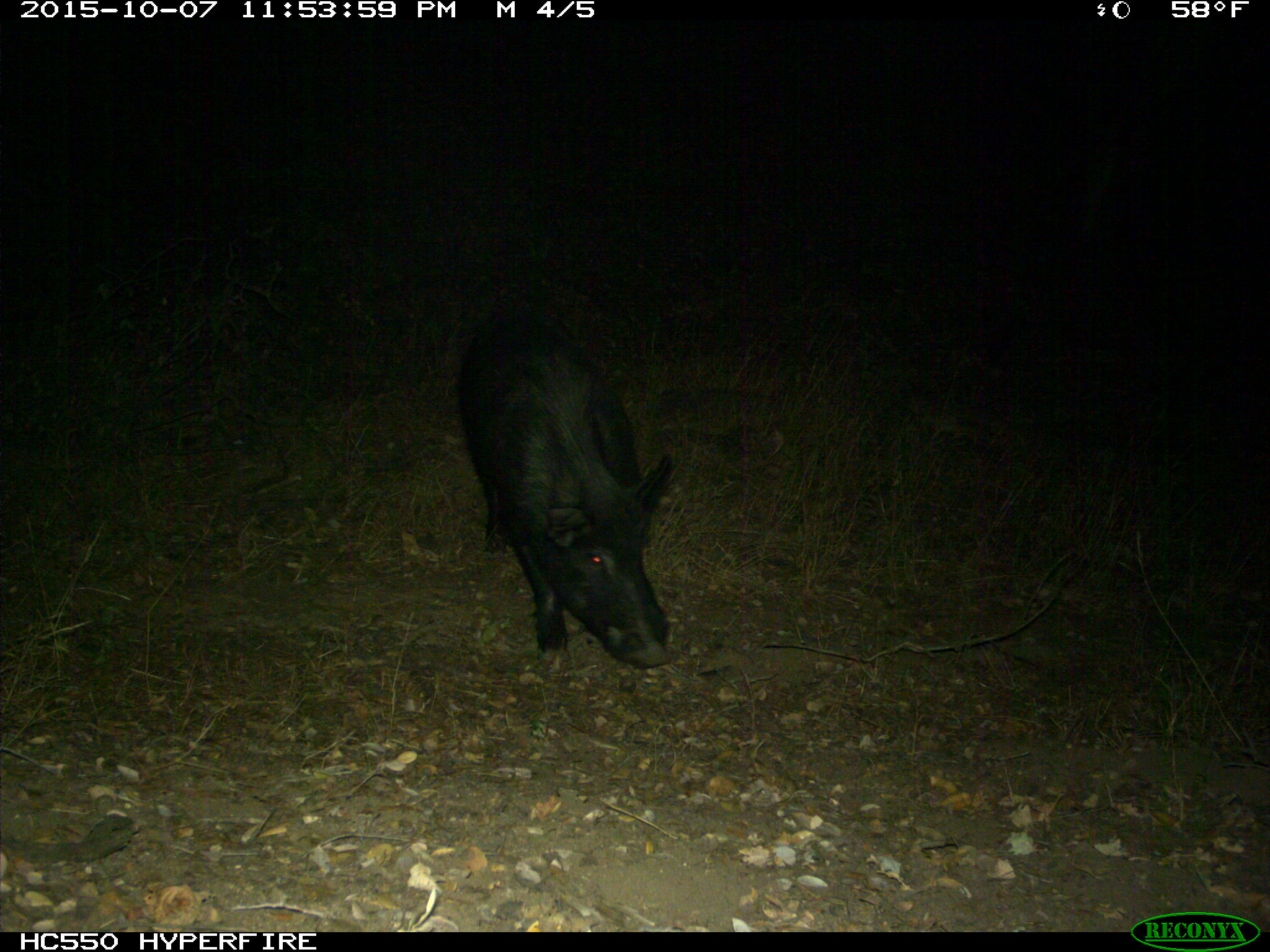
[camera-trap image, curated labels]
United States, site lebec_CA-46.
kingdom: Animalia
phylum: Chordata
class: Mammalia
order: Artiodactyla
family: Suidae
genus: Sus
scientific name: Sus scrofa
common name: wild boar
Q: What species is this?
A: Sus scrofa (wild boar).